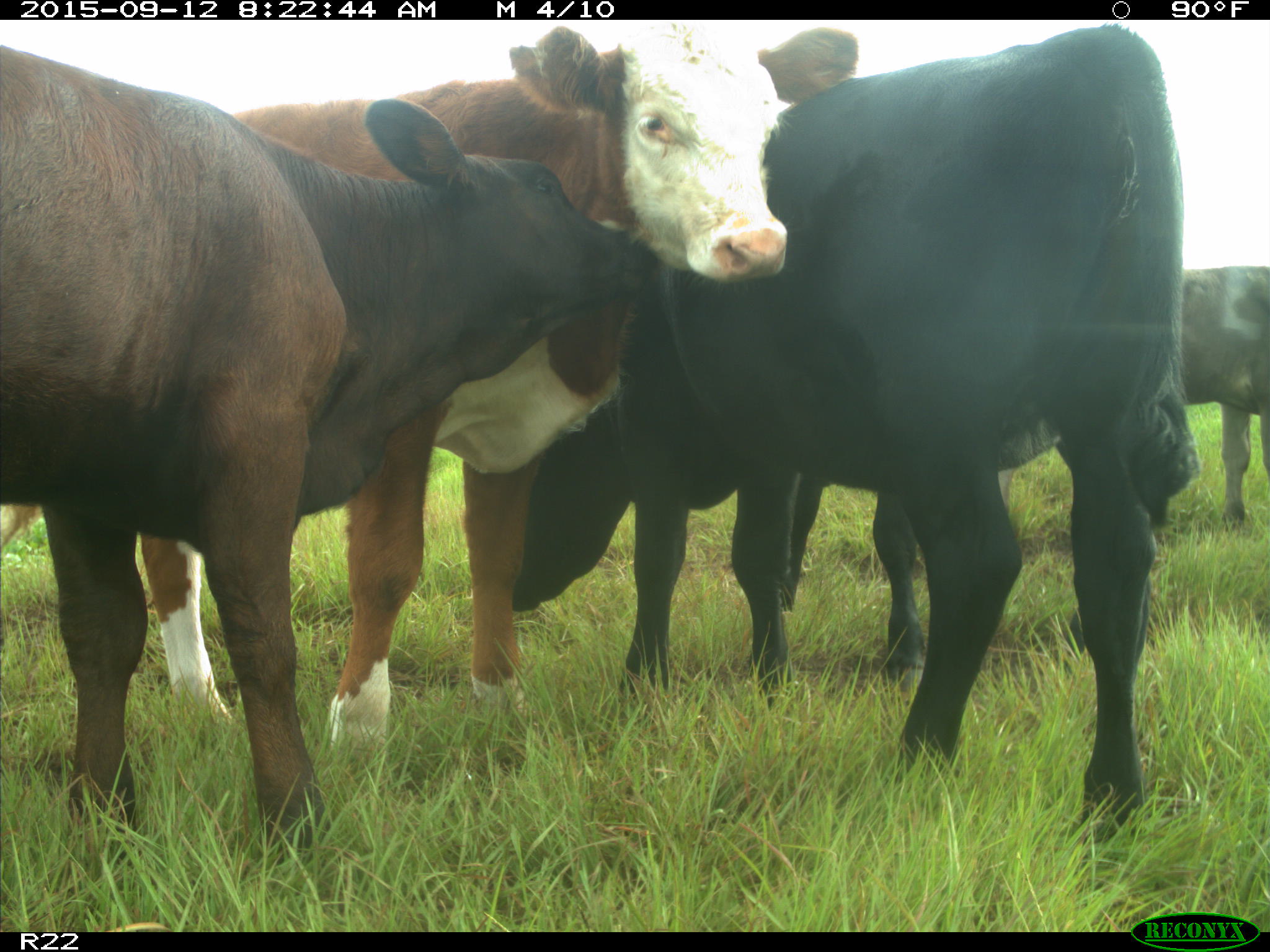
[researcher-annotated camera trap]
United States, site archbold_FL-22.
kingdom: Animalia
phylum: Chordata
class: Mammalia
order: Artiodactyla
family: Bovidae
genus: Bos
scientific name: Bos taurus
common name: domestic cow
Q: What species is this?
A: Bos taurus (domestic cow).